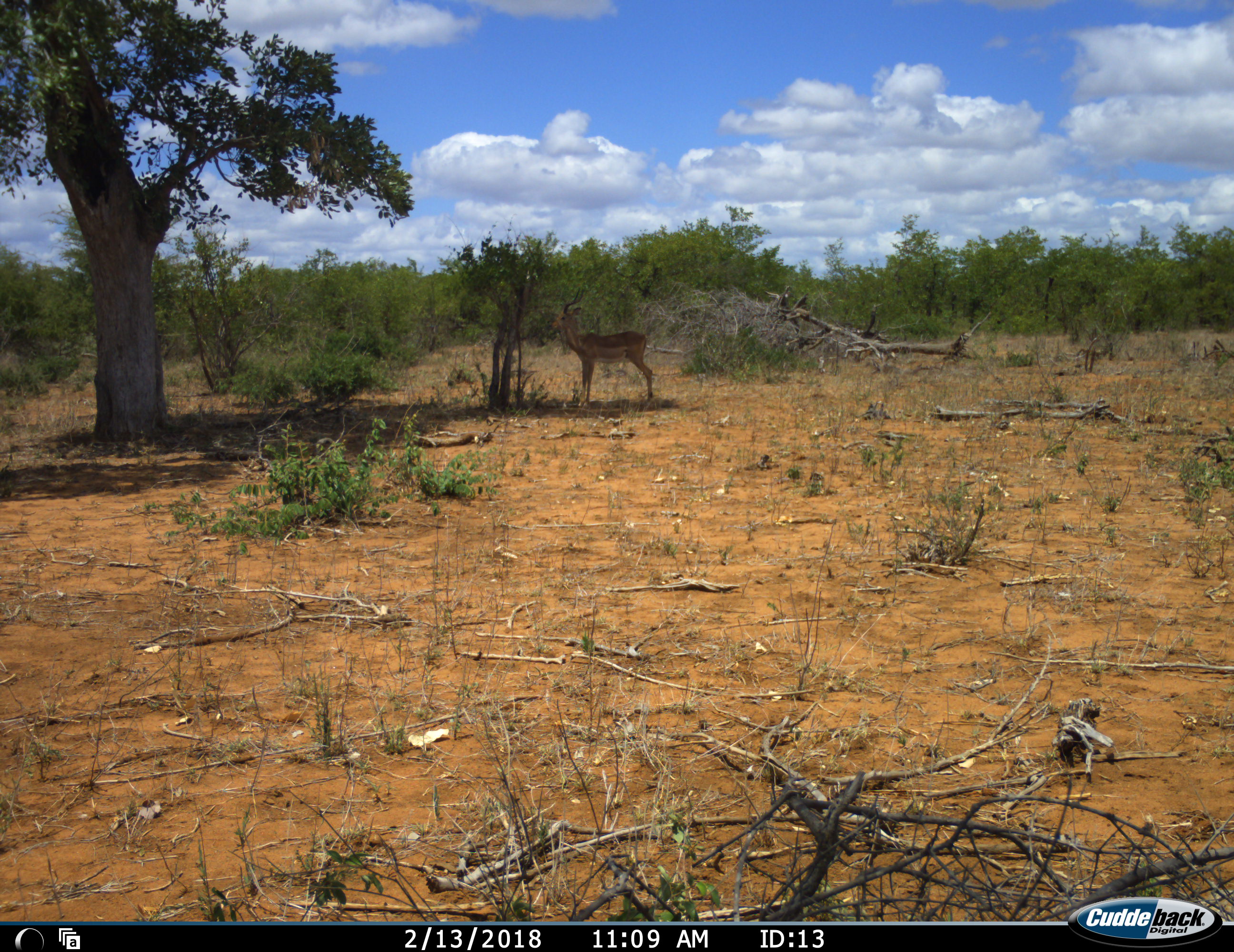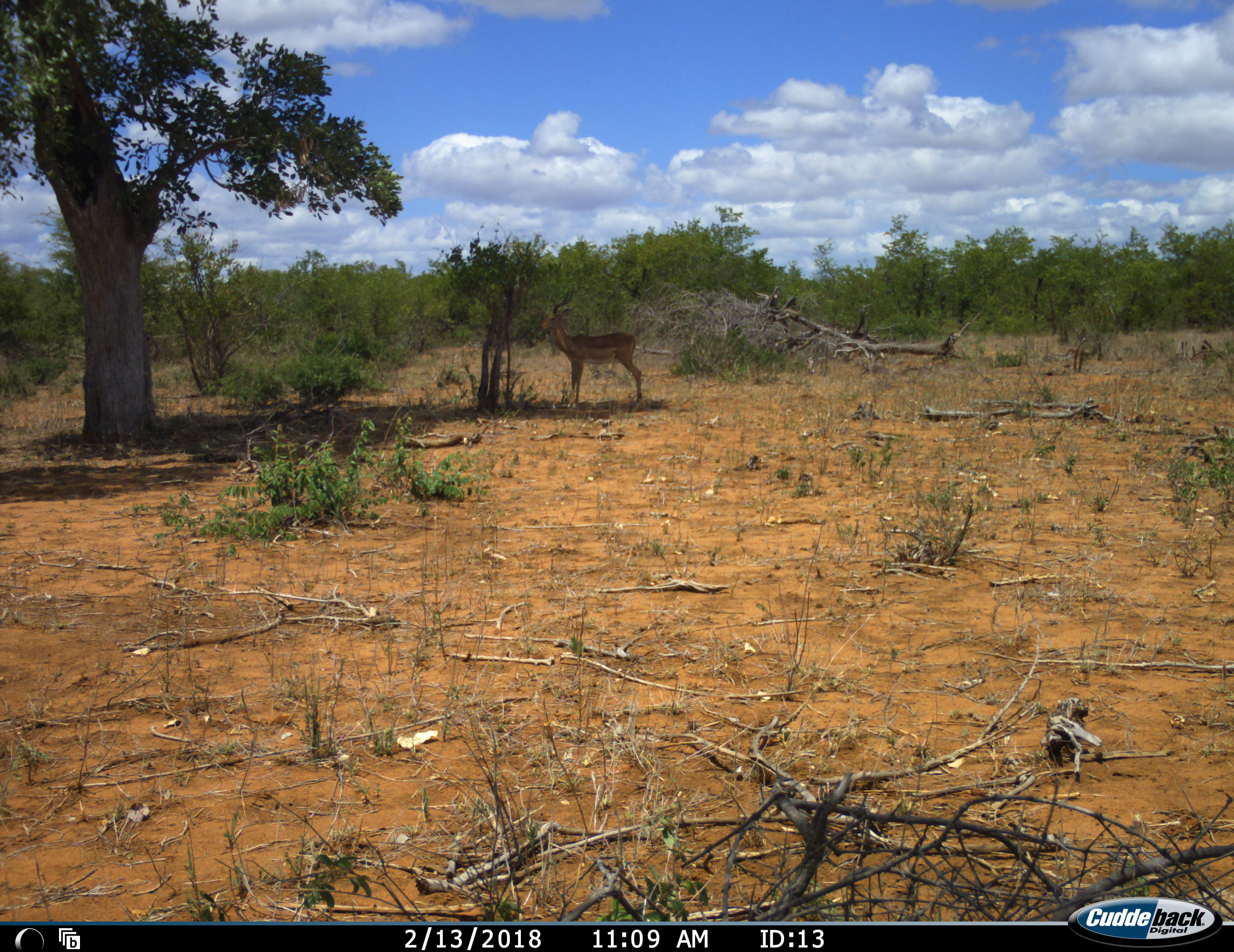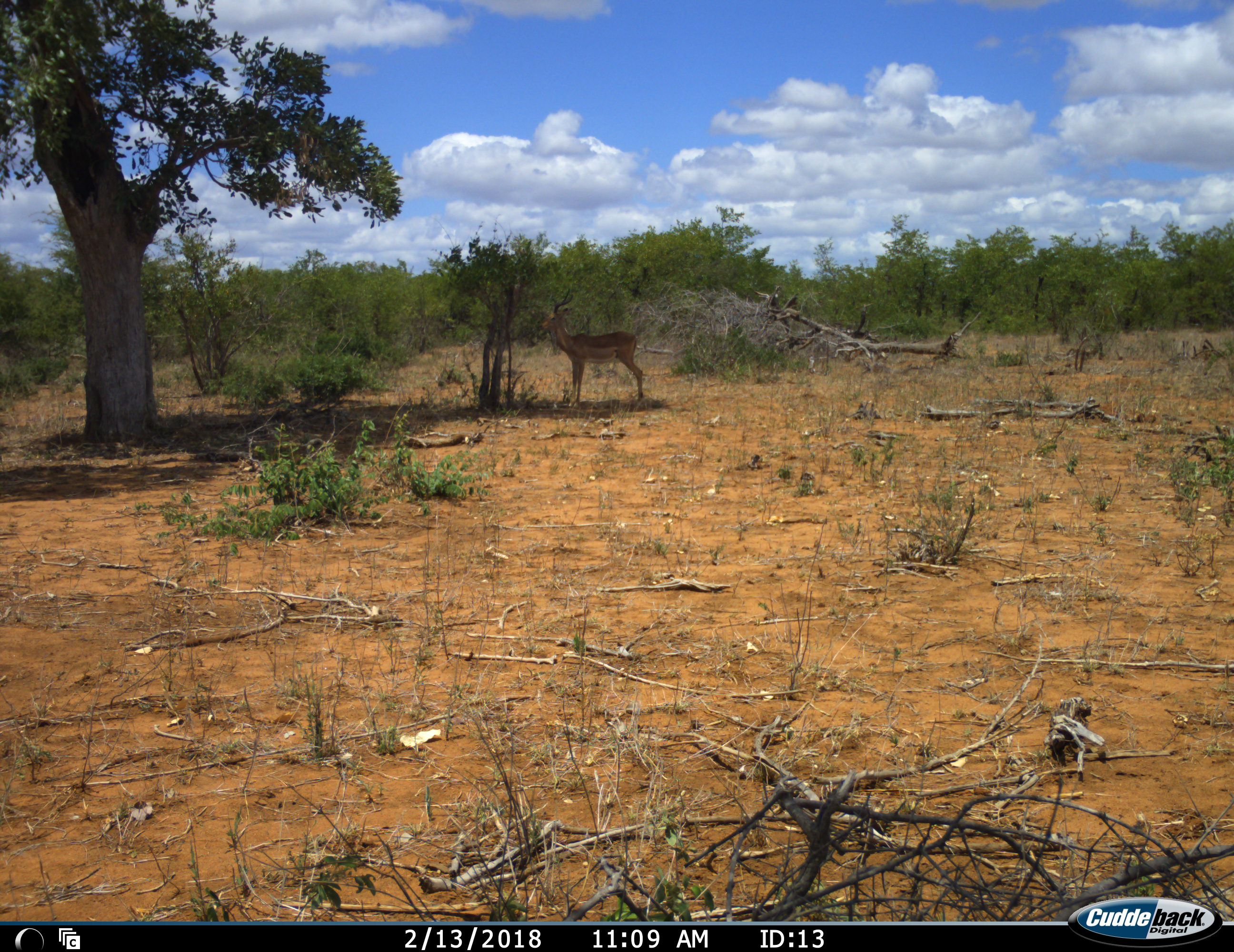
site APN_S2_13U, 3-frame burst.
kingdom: Animalia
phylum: Chordata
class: Mammalia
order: Artiodactyla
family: Bovidae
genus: Aepyceros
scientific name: Aepyceros melampus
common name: impala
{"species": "impala (Aepyceros melampus)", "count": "1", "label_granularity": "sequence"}